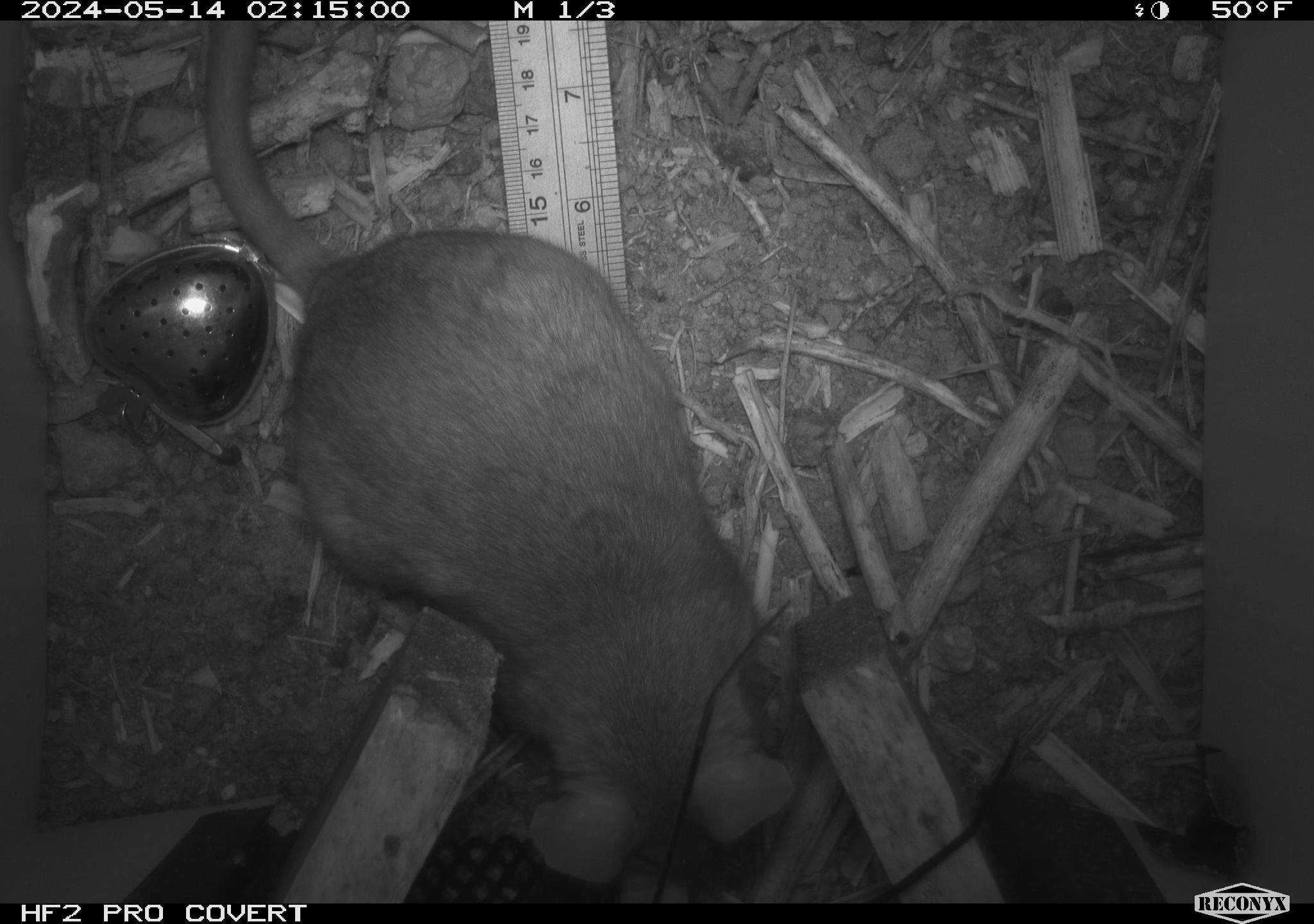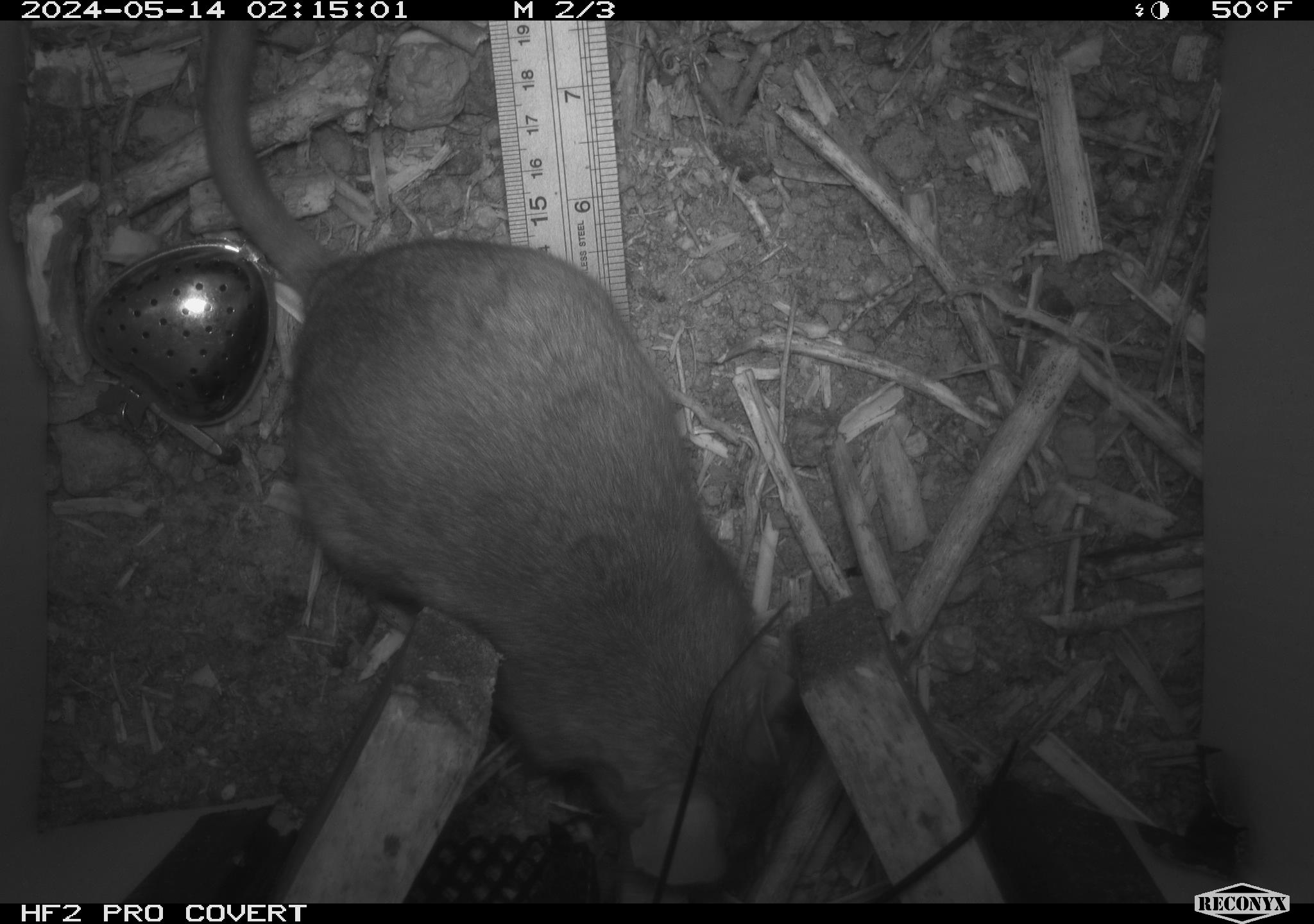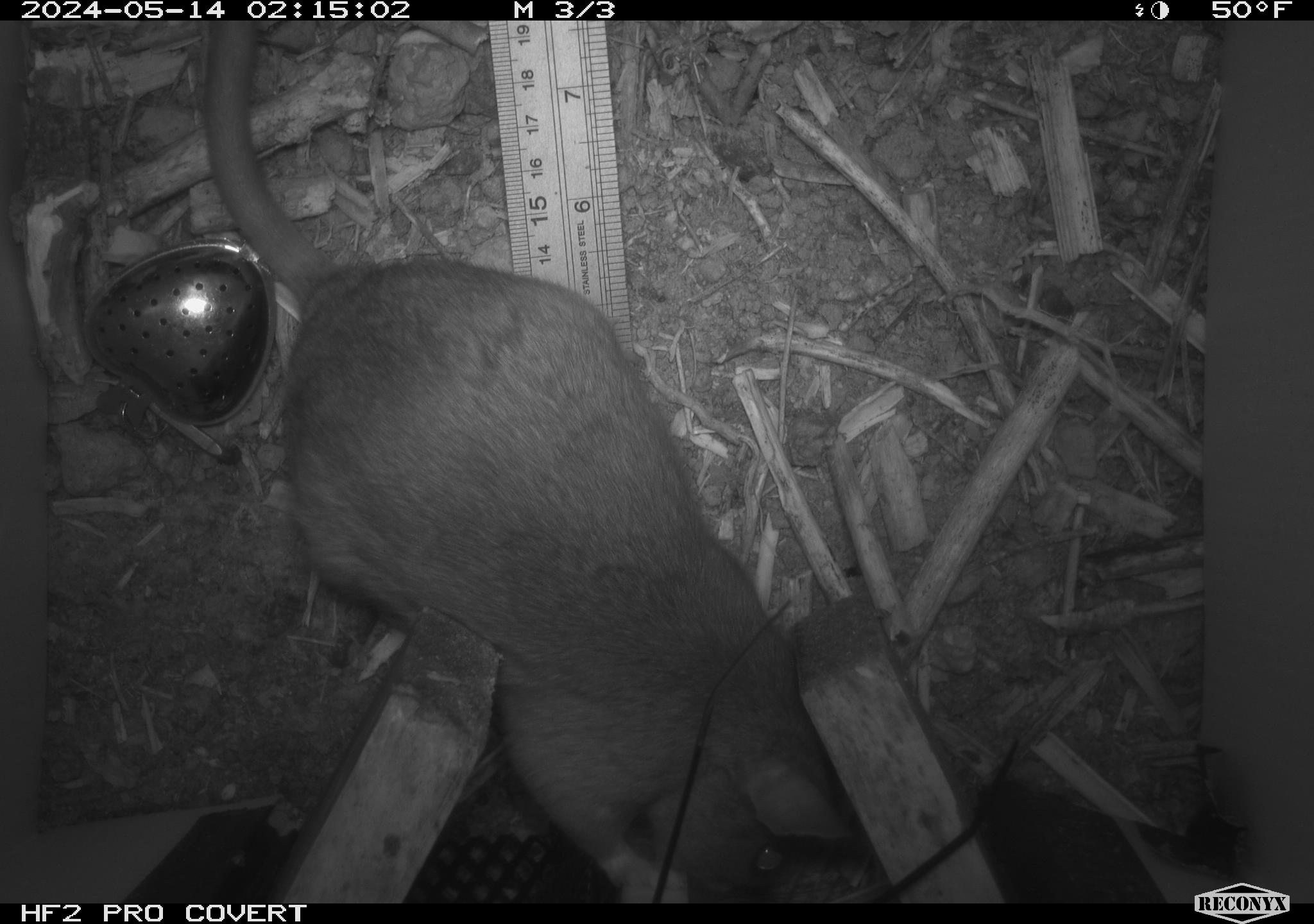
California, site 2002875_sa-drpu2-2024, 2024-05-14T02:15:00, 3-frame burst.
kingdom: Animalia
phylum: Chordata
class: Mammalia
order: Rodentia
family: Cricetidae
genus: Neotoma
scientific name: Neotoma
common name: pack rat or woodrat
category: neotoma species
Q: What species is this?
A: Neotoma species (pack rat or woodrat) (Neotoma).